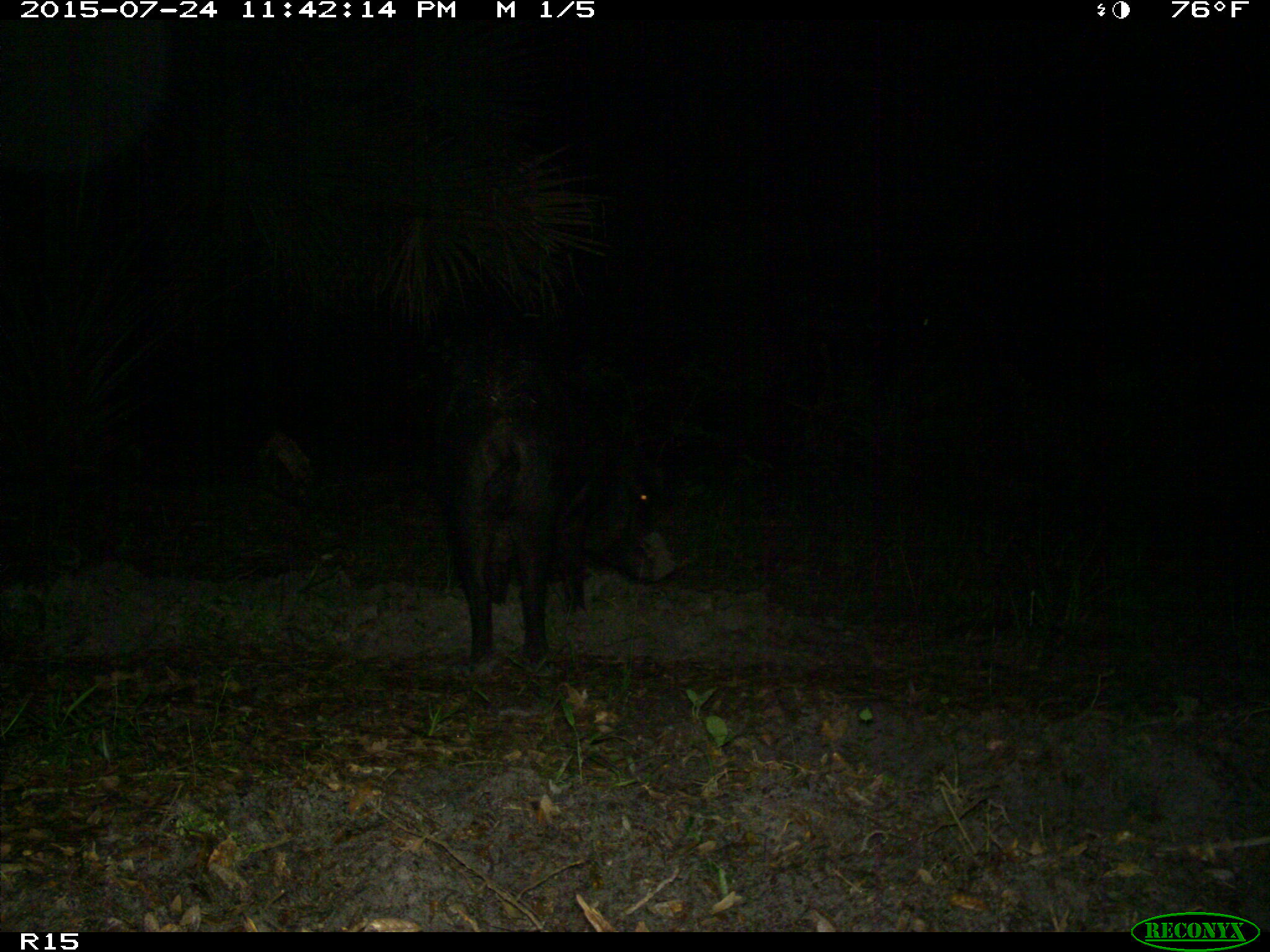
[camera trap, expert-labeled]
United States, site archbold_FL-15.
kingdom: Animalia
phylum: Chordata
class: Mammalia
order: Artiodactyla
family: Suidae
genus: Sus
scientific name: Sus scrofa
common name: wild boar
Sus scrofa (wild boar).